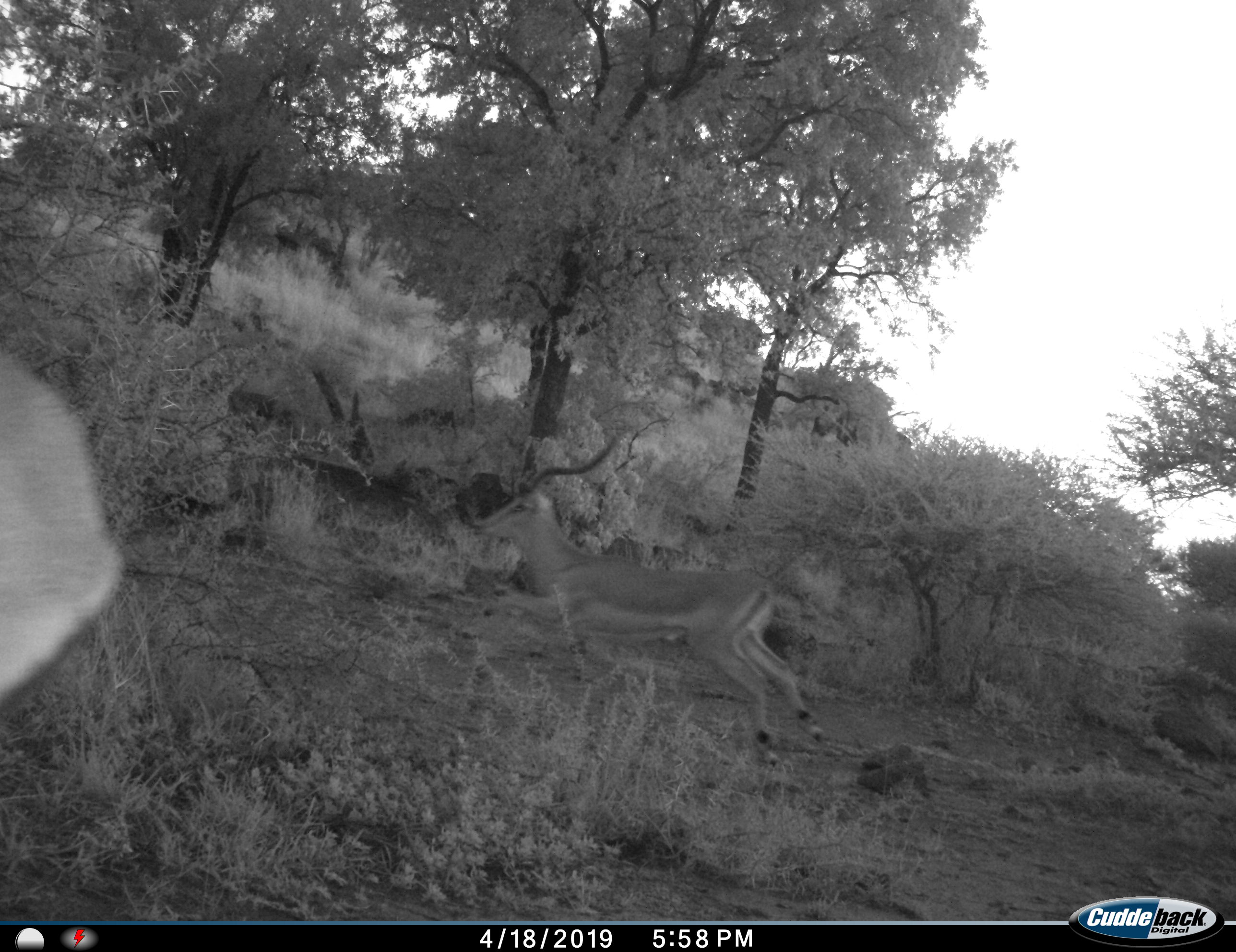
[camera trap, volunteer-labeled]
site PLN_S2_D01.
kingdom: Animalia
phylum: Chordata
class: Mammalia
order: Artiodactyla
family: Bovidae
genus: Aepyceros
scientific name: Aepyceros melampus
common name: impala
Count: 2.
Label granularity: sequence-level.